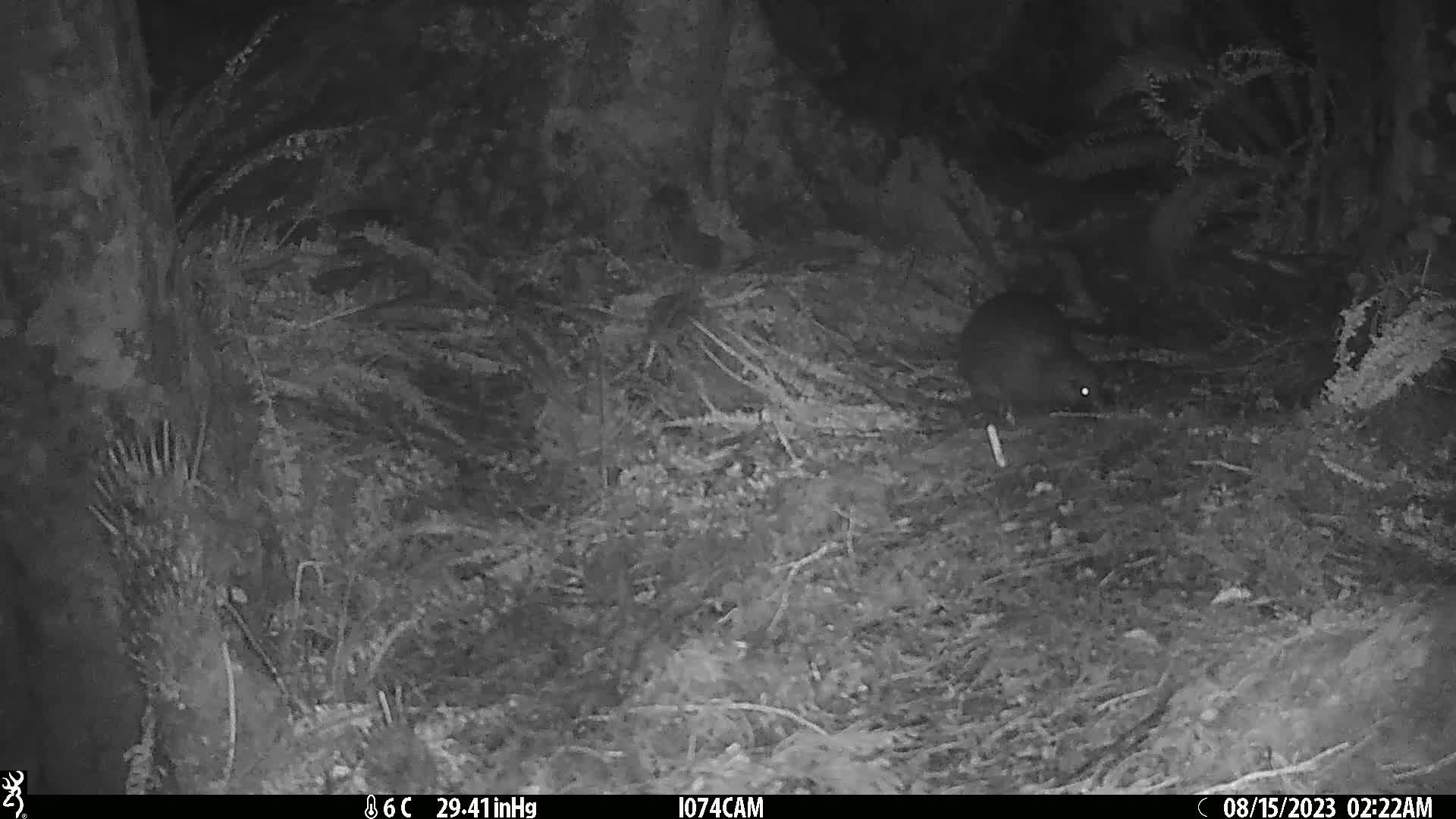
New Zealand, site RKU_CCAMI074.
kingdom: Animalia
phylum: Chordata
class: Aves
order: Apterygiformes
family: Apterygidae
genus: Apteryx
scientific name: Apteryx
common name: kiwi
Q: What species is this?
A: Kiwi (Apteryx).